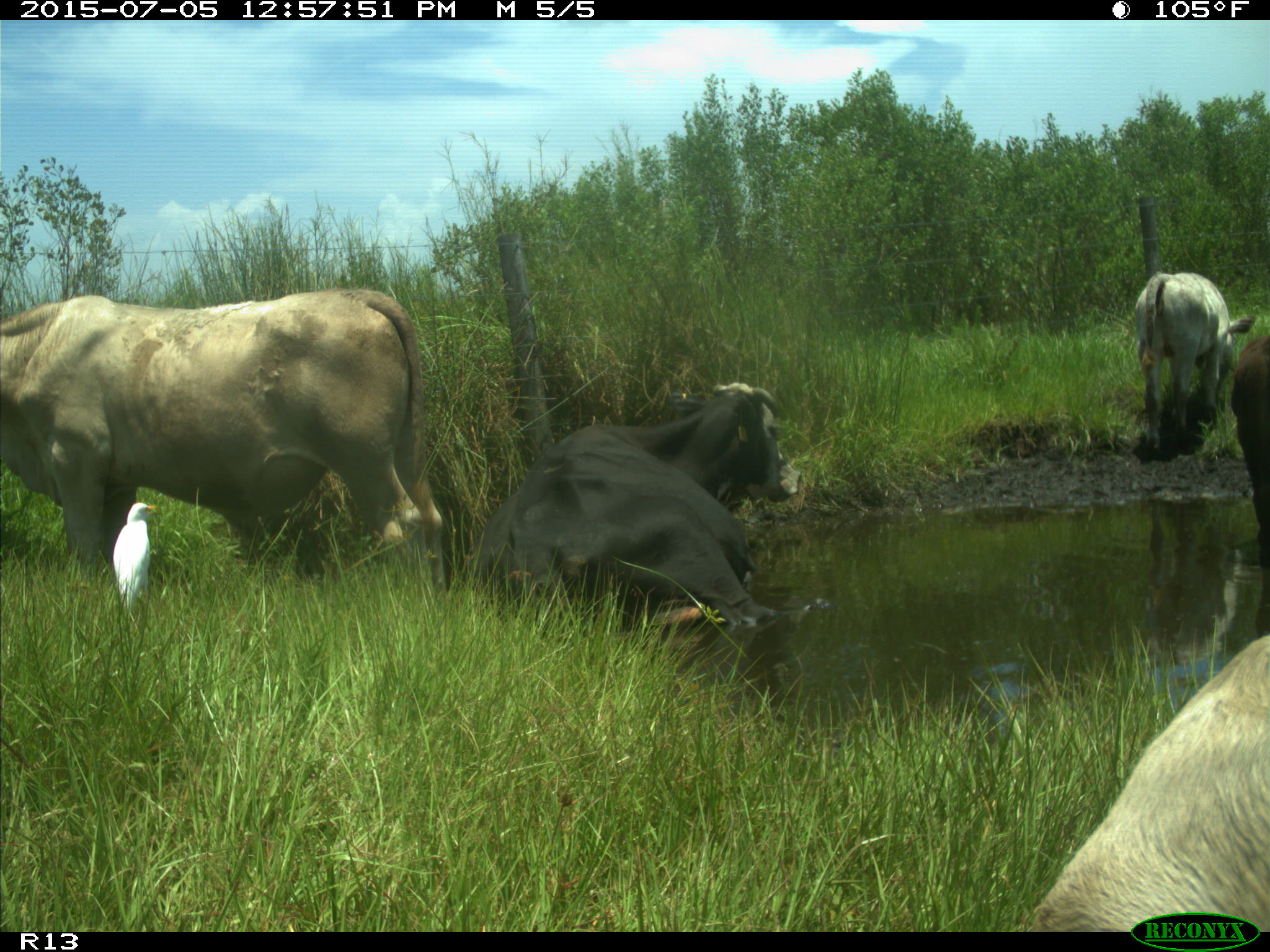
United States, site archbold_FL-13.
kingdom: Animalia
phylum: Chordata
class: Mammalia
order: Artiodactyla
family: Bovidae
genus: Bos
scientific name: Bos taurus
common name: domestic cow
Bos taurus (domestic cow).